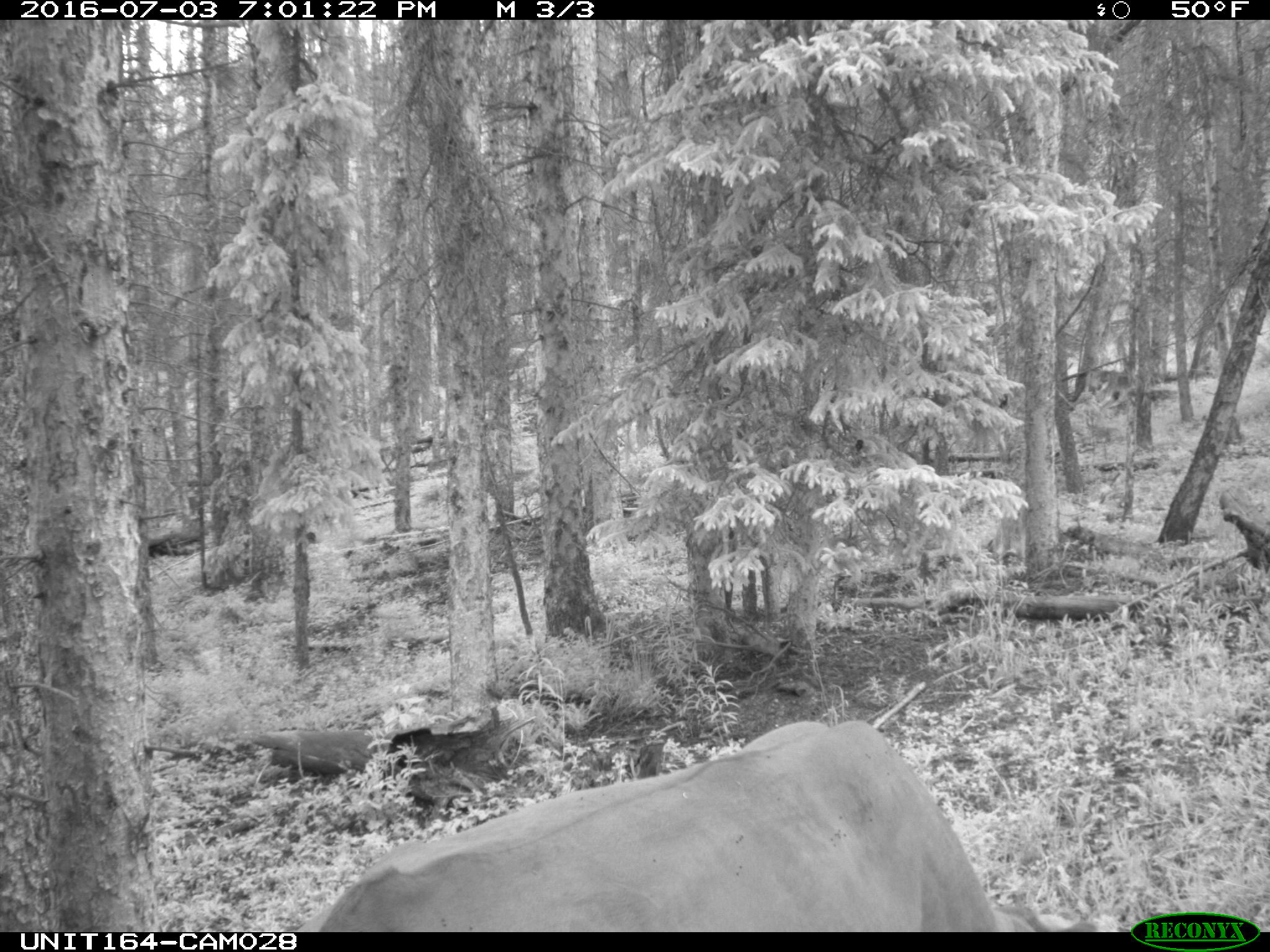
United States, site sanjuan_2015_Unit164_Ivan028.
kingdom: Animalia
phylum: Chordata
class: Mammalia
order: Artiodactyla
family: Bovidae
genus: Bos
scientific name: Bos taurus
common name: domestic cow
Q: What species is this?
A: Bos taurus (domestic cow).